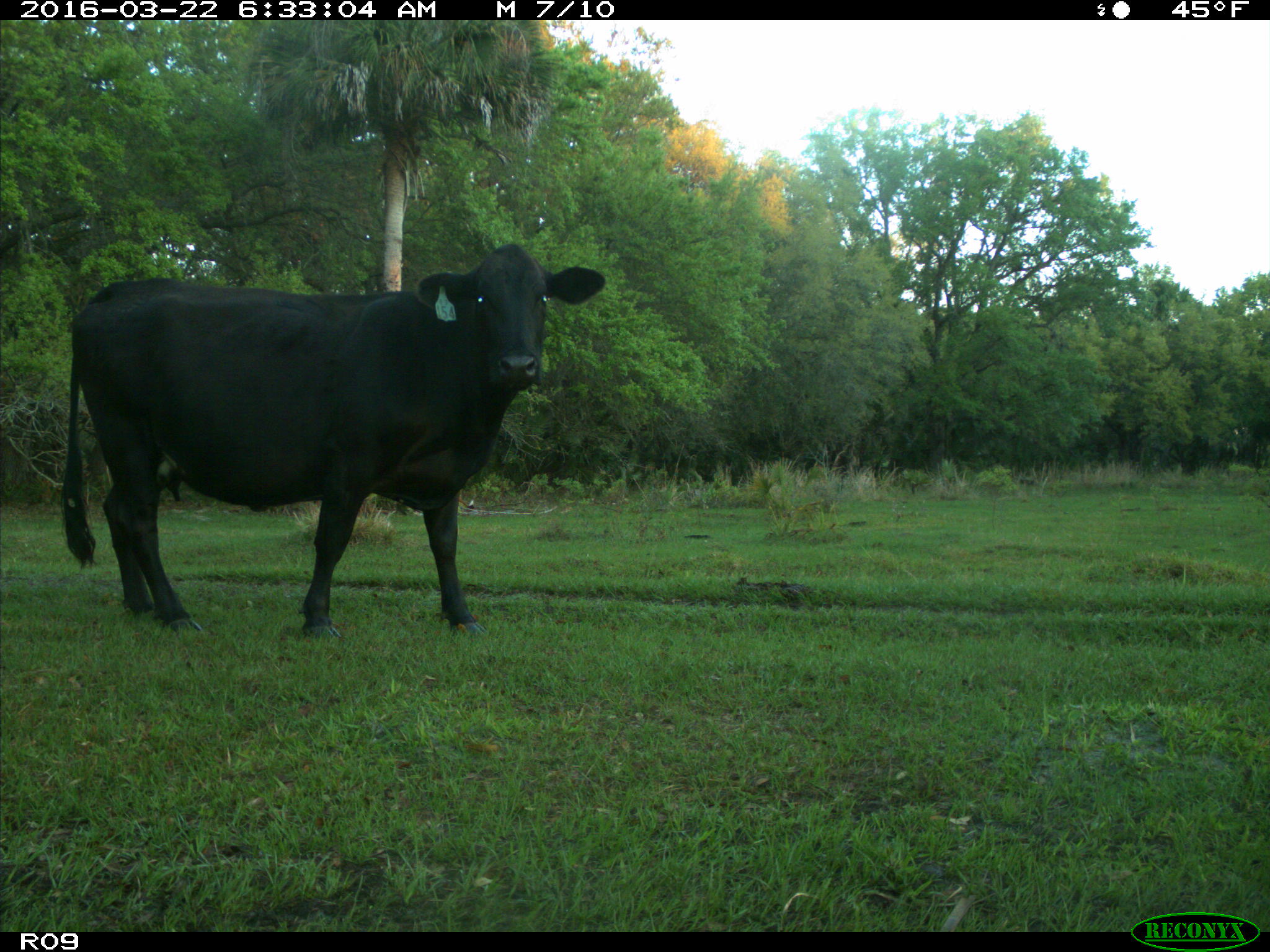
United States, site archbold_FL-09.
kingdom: Animalia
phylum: Chordata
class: Mammalia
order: Artiodactyla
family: Bovidae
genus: Bos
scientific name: Bos taurus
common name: domestic cow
Bos taurus (domestic cow).